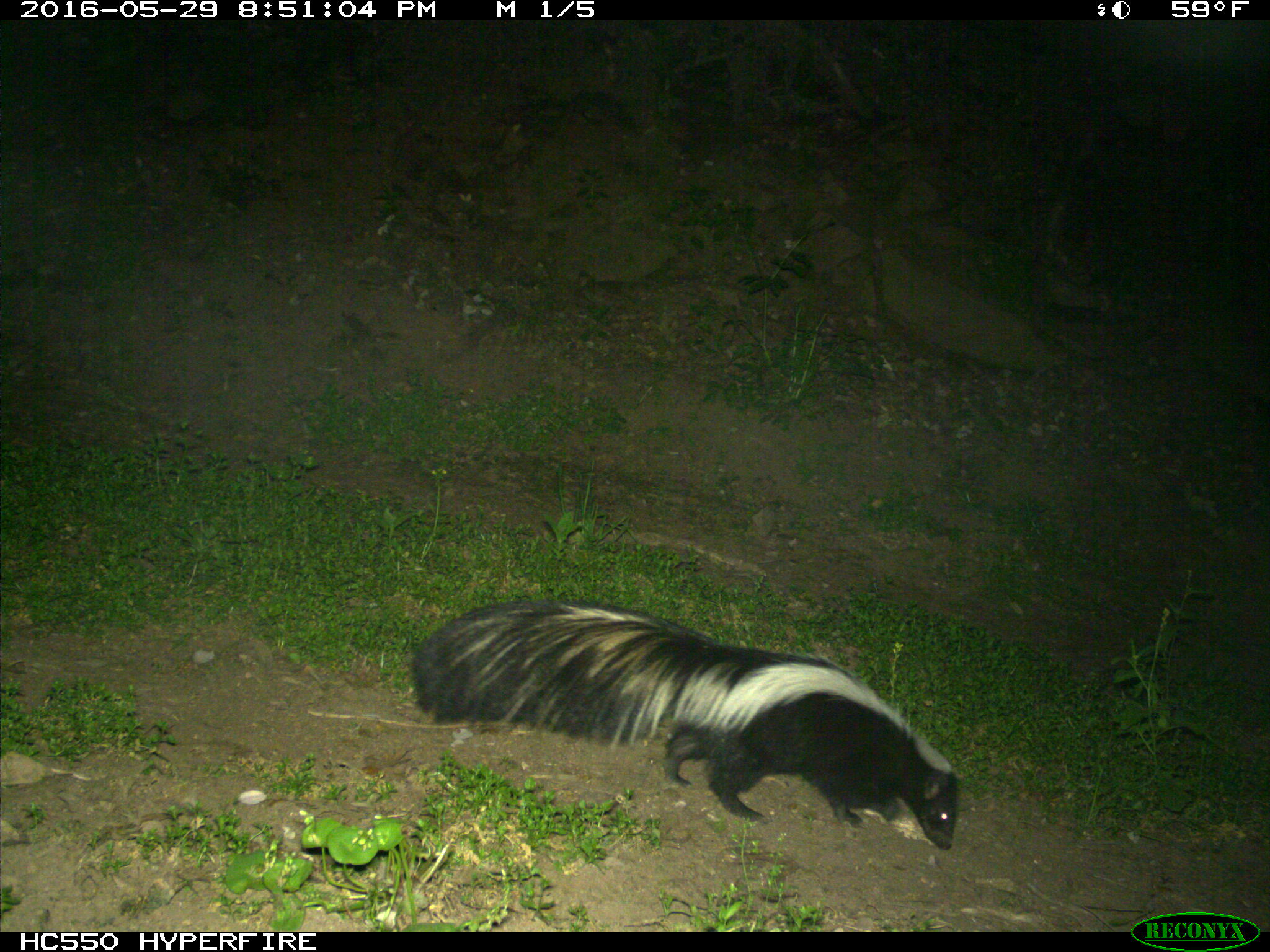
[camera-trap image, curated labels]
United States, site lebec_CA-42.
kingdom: Animalia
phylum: Chordata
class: Mammalia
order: Carnivora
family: Mephitidae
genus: Mephitis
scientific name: Mephitis mephitis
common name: striped skunk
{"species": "Mephitis mephitis (striped skunk)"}